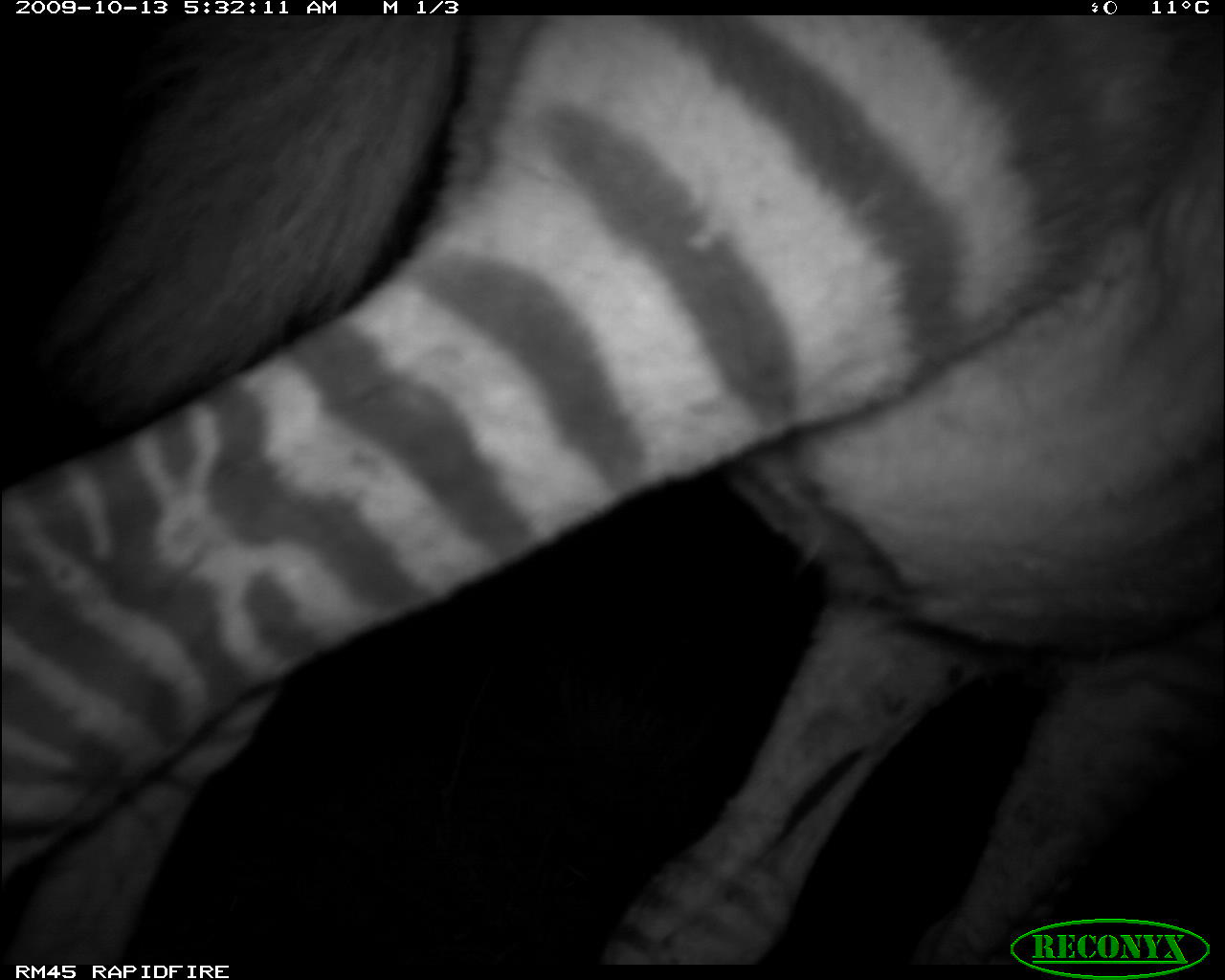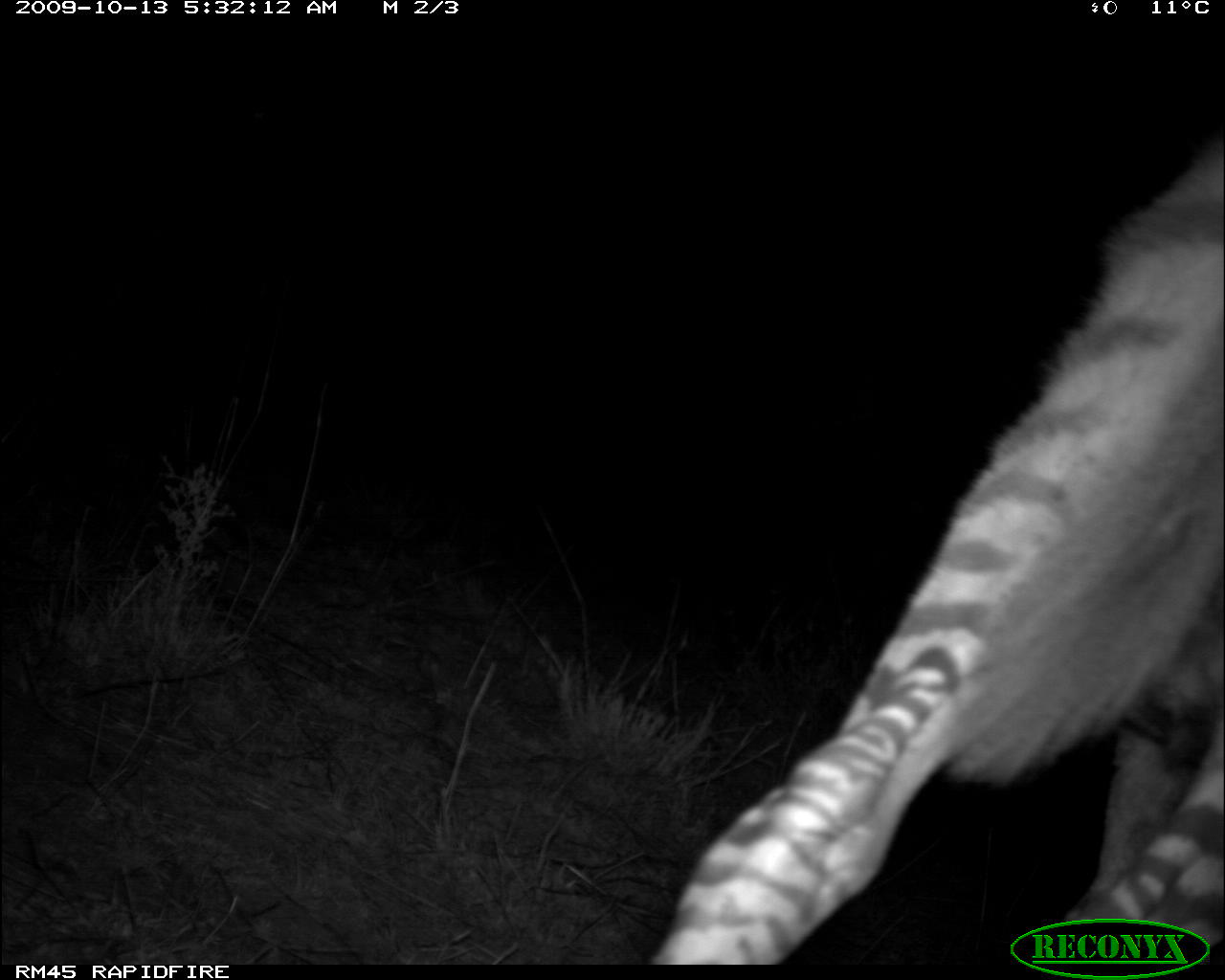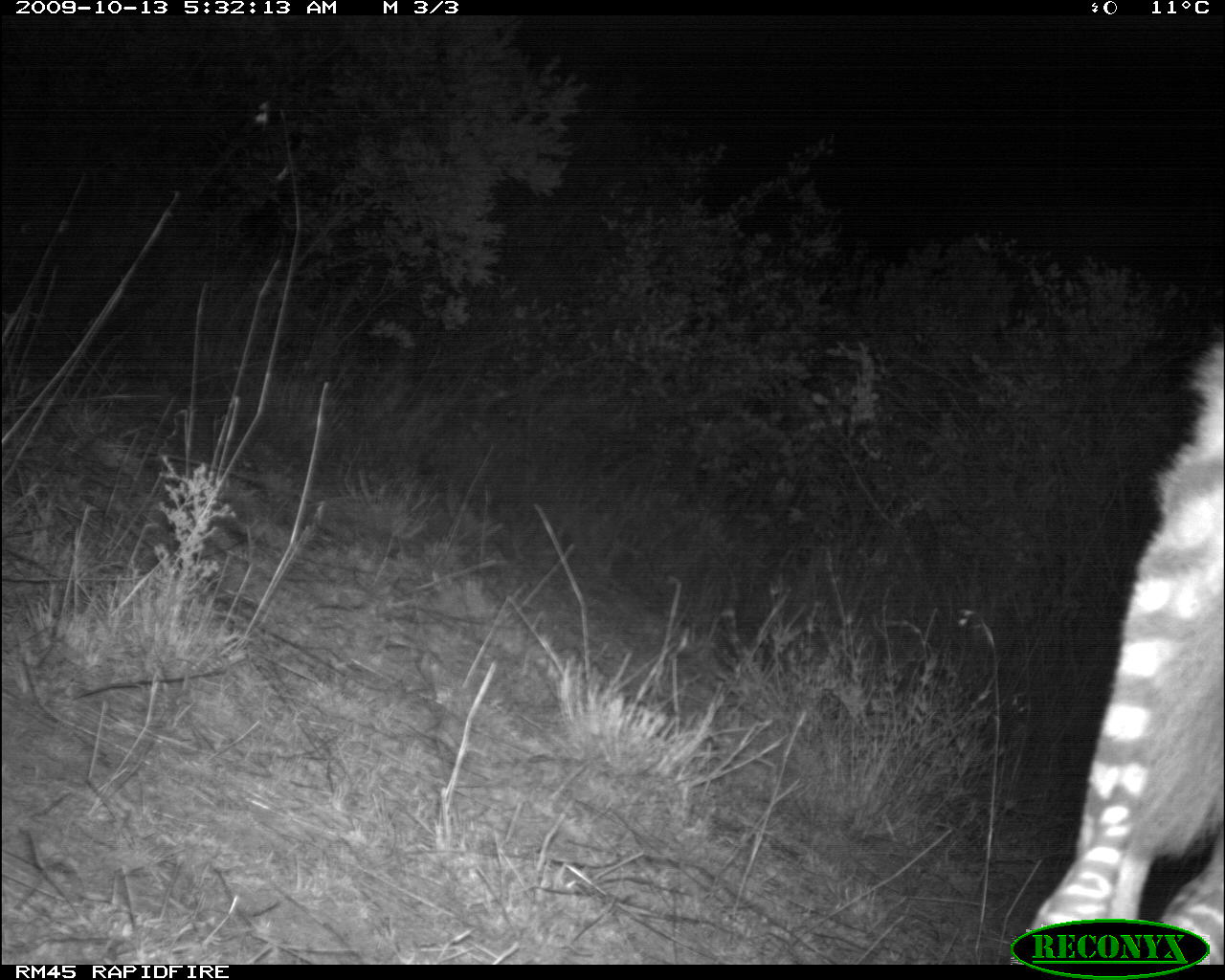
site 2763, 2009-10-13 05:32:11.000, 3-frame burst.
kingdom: Animalia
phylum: Chordata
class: Mammalia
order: Perissodactyla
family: Equidae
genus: Equus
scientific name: Equus quagga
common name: plains zebra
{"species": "Equus quagga (plains zebra)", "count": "1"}